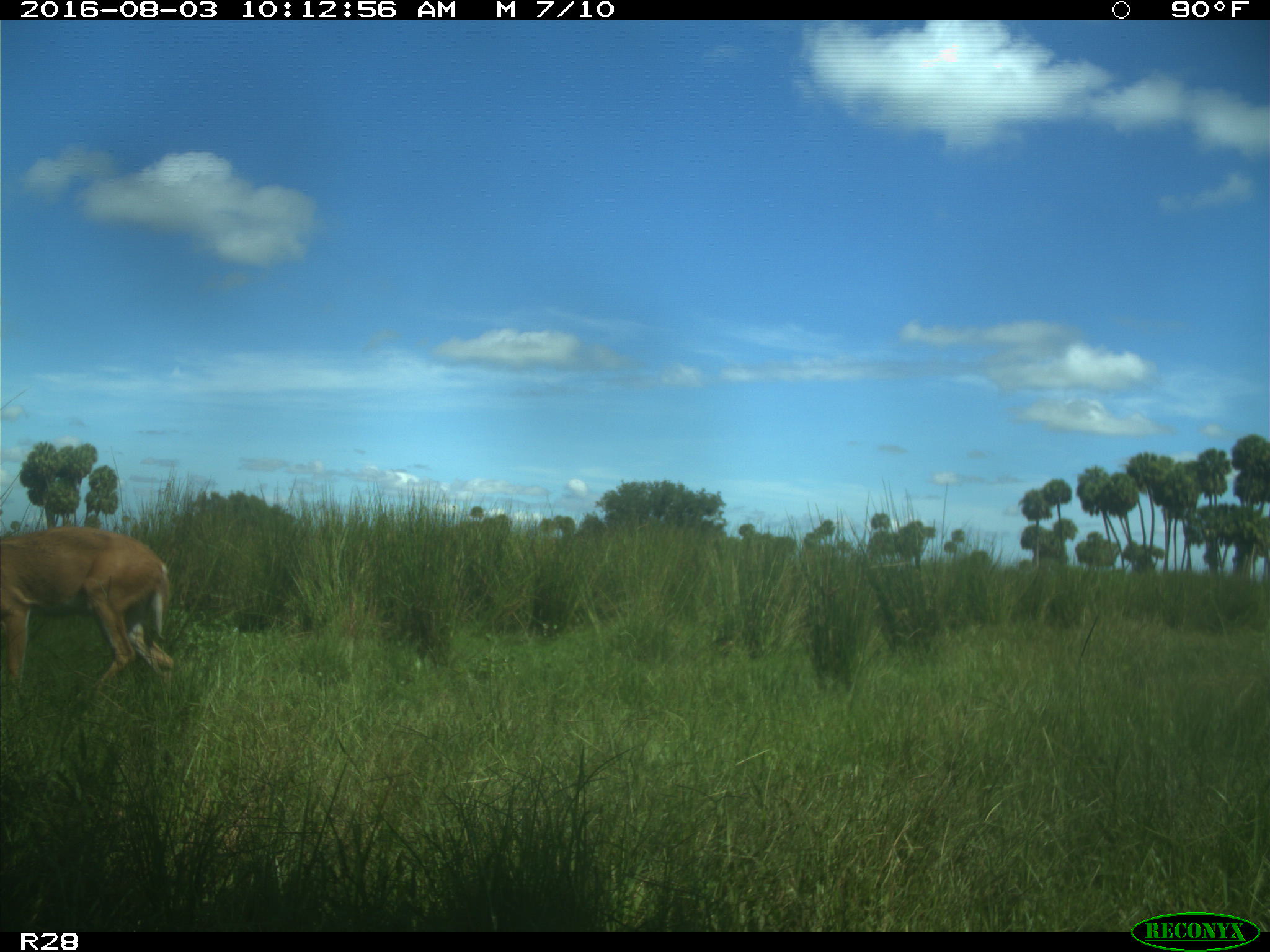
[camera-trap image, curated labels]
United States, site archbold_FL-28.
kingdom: Animalia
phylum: Chordata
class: Mammalia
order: Artiodactyla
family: Cervidae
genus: Odocoileus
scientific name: Odocoileus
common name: deer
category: unidentified deer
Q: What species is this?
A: Unidentified deer (deer) (Odocoileus).